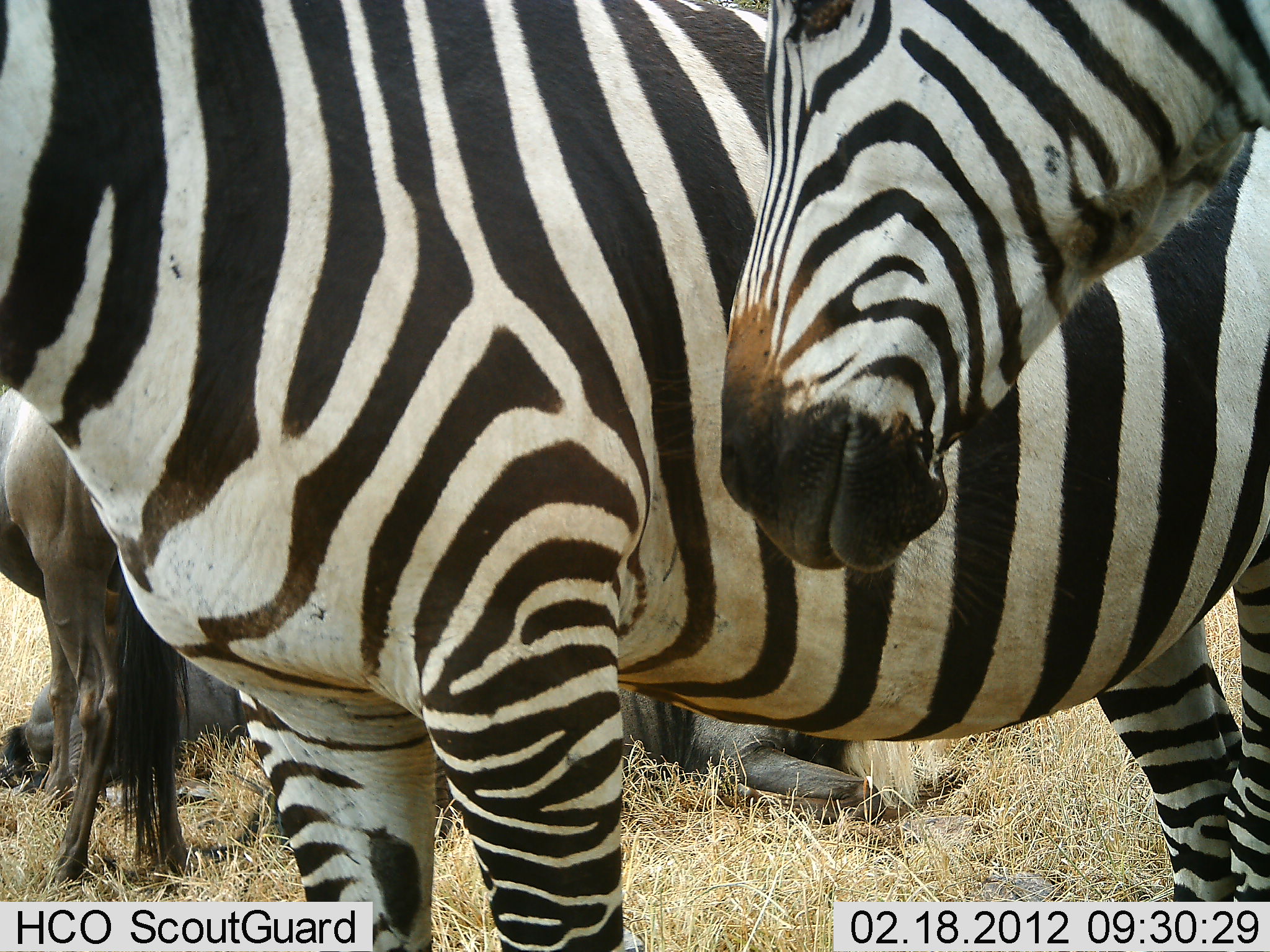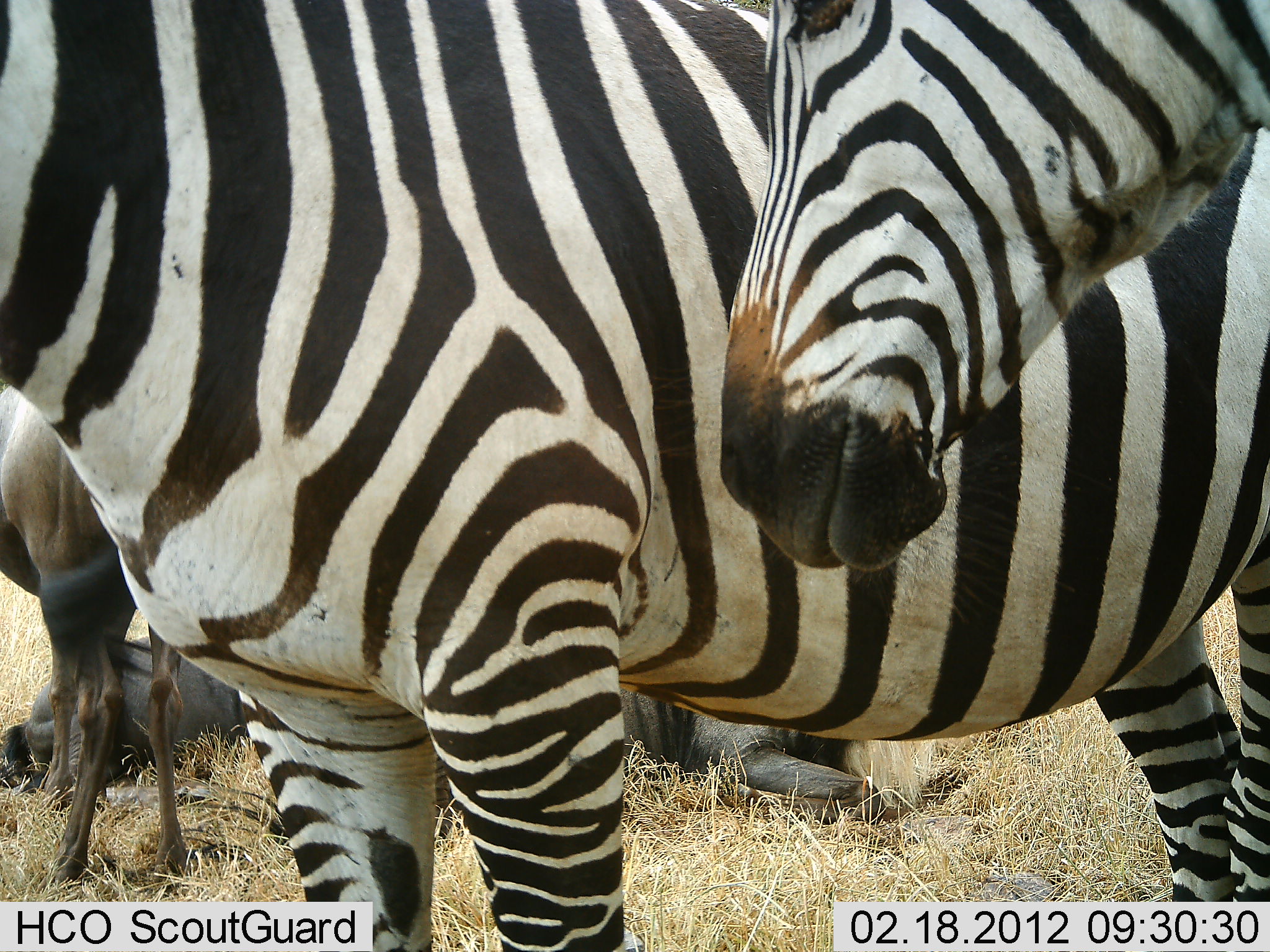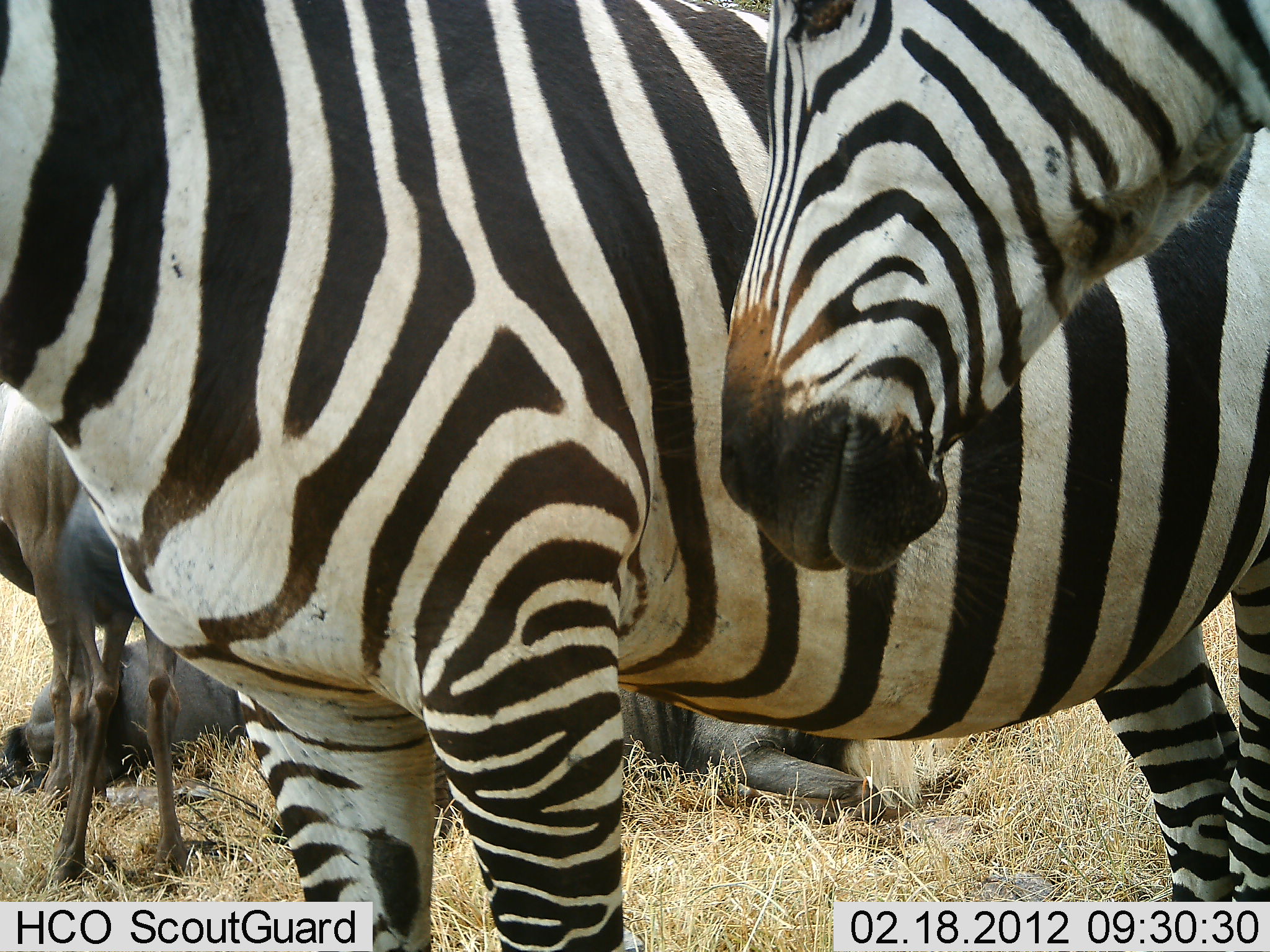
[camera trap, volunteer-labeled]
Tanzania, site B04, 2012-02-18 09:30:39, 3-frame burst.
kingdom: Animalia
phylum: Chordata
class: Mammalia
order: Artiodactyla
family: Bovidae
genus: Connochaetes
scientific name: Connochaetes taurinus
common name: blue wildebeest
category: wildebeest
Wildebeest (blue wildebeest) (Connochaetes taurinus), count 3. Behavior (volunteer vote fractions): standing 76%, resting 71%, moving 0%, interacting 0%. Young present (vote fraction): 10%. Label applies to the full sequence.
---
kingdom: Animalia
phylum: Chordata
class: Mammalia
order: Perissodactyla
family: Equidae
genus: Equus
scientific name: Equus quagga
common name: plains zebra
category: zebra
Zebra (plains zebra) (Equus quagga), count 2. Behavior (volunteer vote fractions): standing 96%, resting 11%, moving 4%, interacting 4%. Young present (vote fraction): 0%. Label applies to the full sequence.